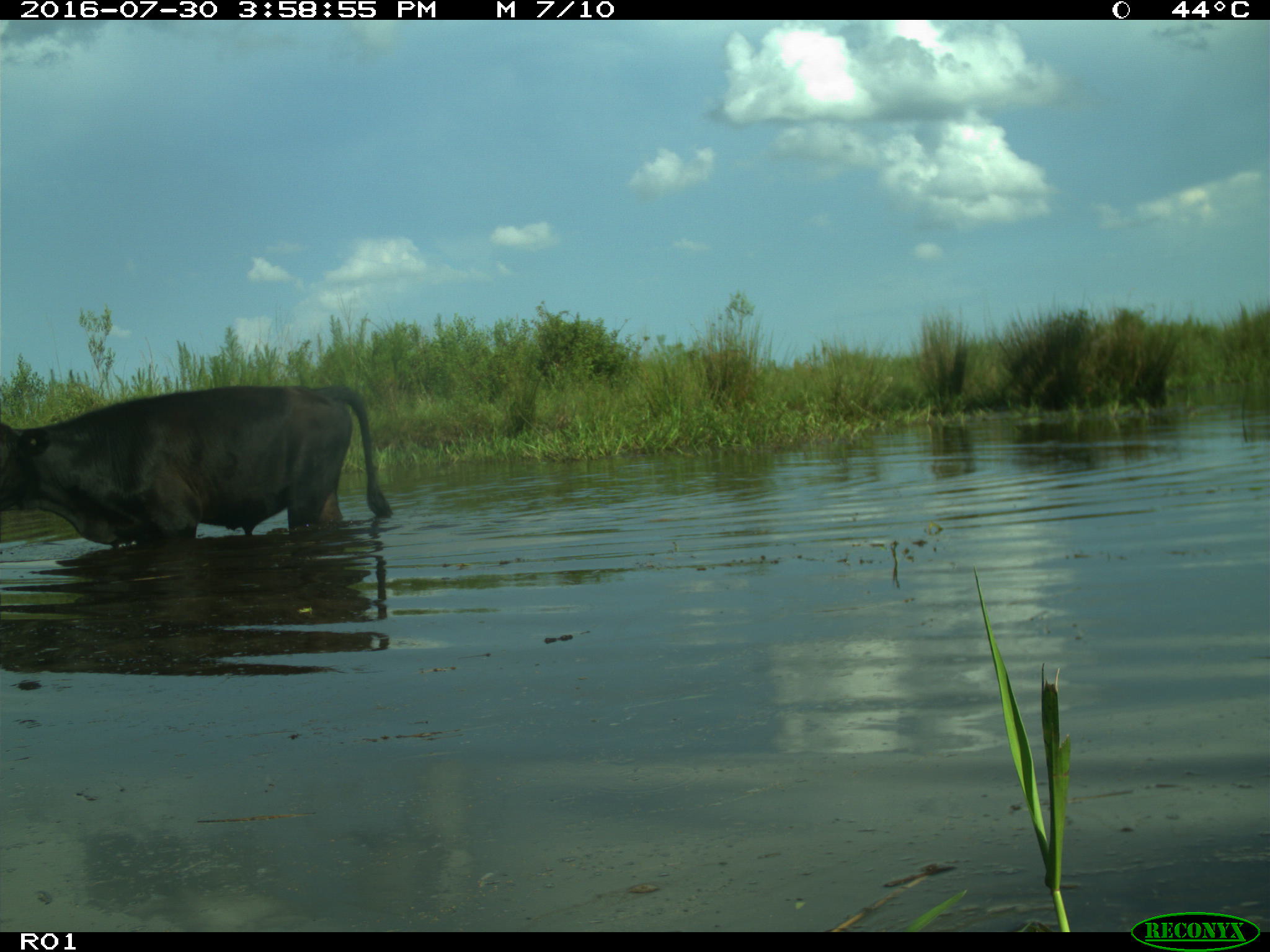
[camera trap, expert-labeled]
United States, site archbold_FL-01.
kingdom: Animalia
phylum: Chordata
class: Mammalia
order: Artiodactyla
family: Bovidae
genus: Bos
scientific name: Bos taurus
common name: domestic cow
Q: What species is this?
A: Bos taurus (domestic cow).